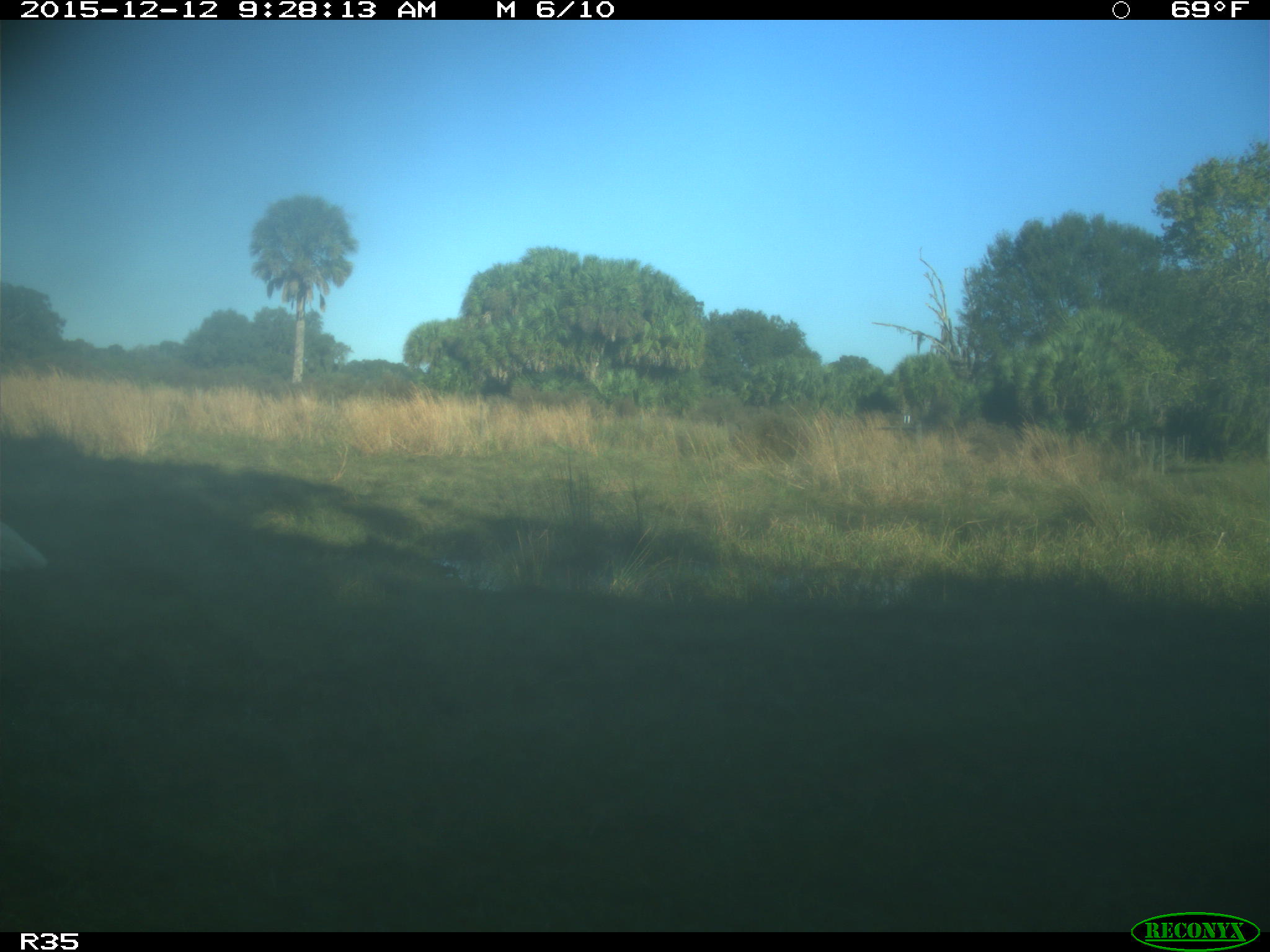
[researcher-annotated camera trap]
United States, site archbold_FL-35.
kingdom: Animalia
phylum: Chordata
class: Mammalia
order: Artiodactyla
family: Bovidae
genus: Bos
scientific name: Bos taurus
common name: domestic cow